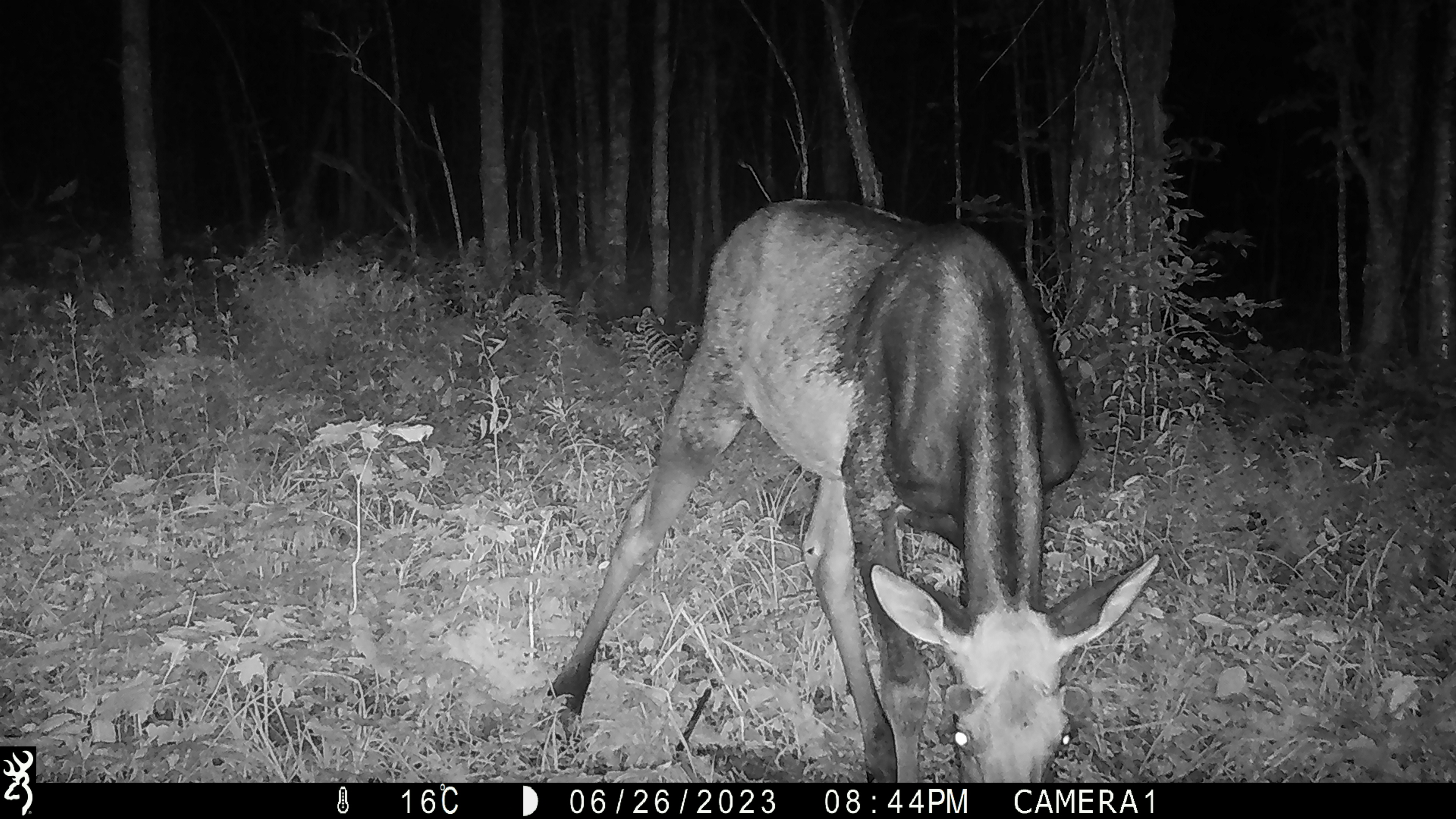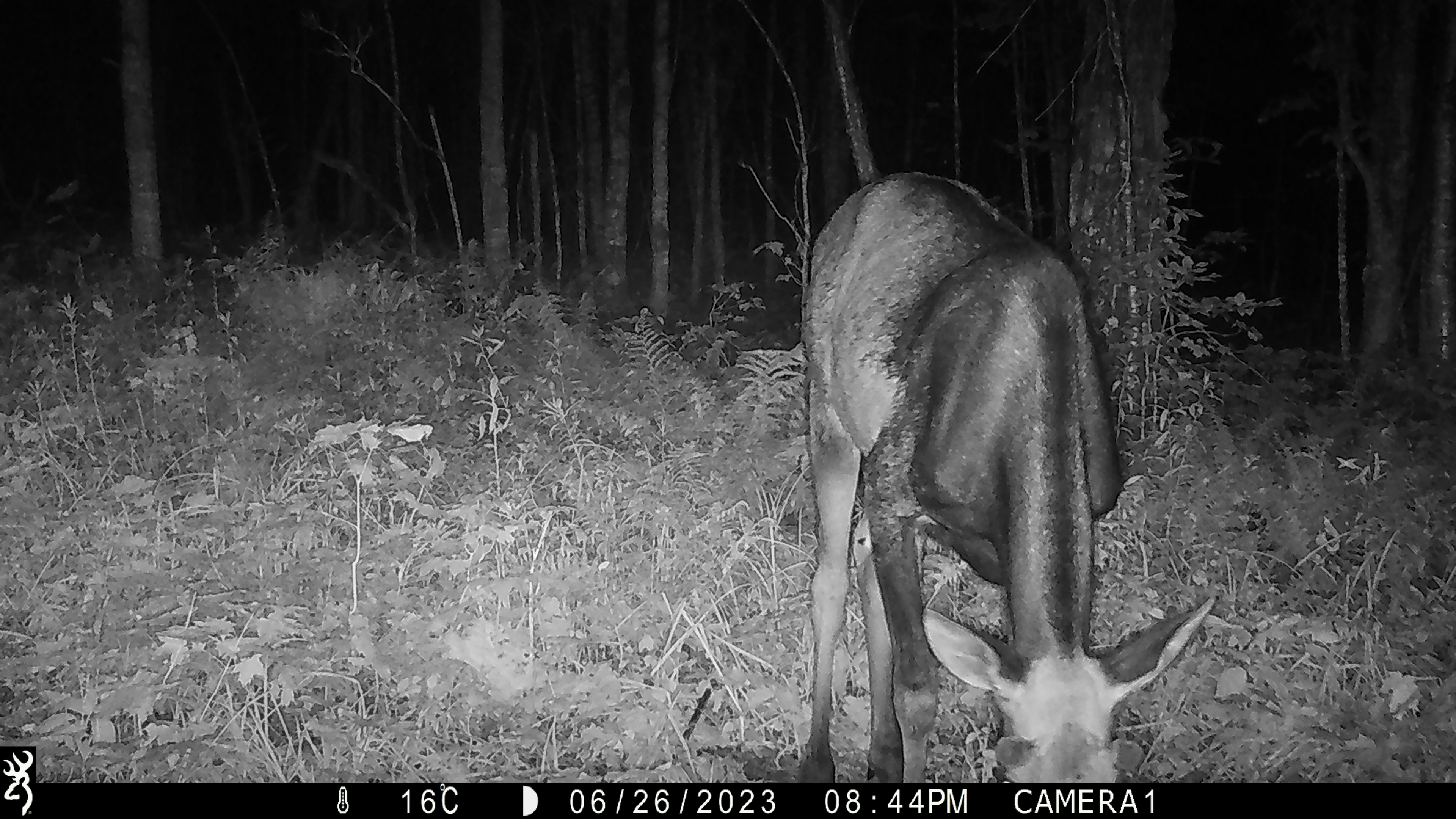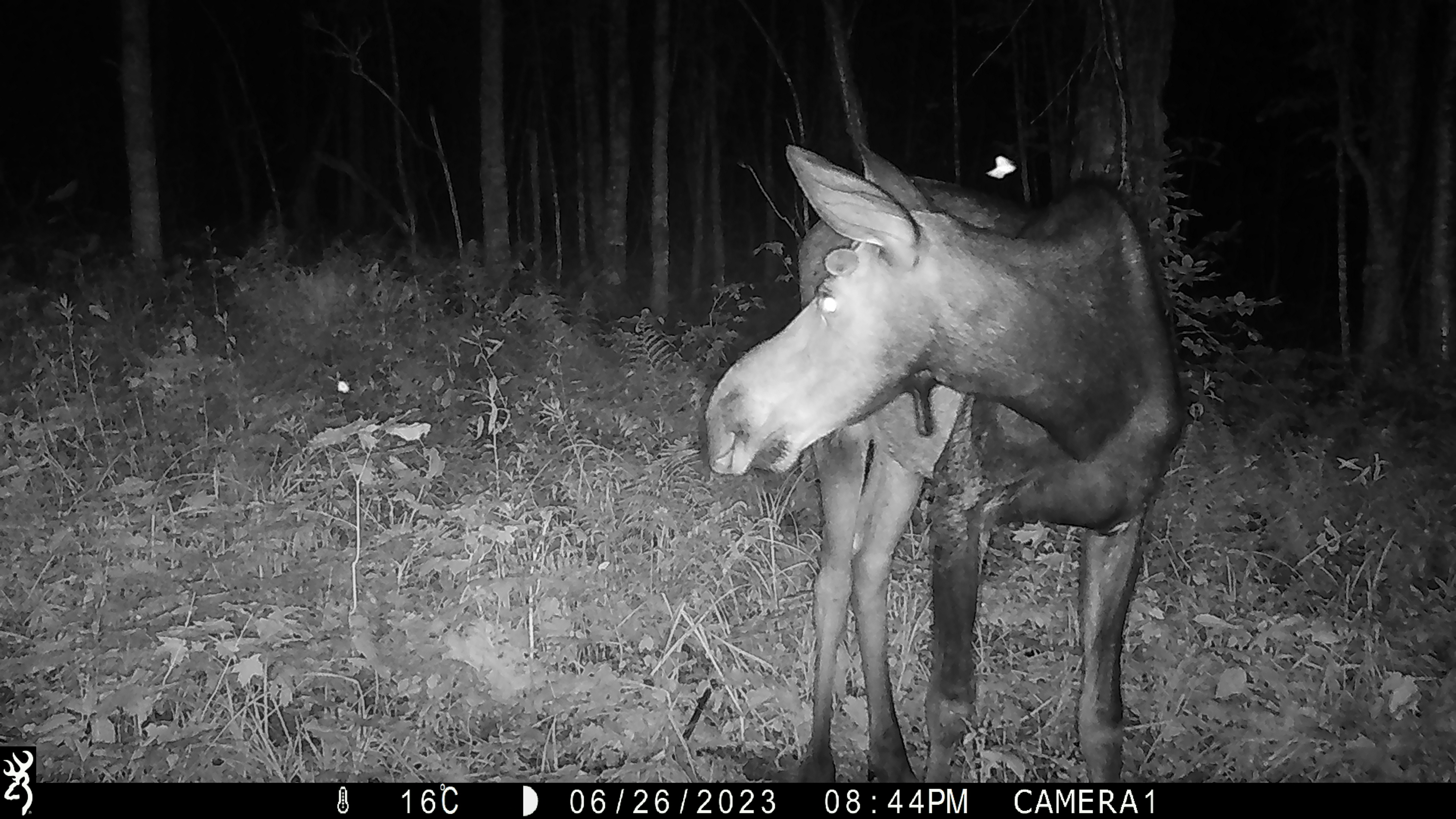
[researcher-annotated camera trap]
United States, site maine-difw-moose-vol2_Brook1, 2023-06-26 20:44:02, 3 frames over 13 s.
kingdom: Animalia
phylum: Chordata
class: Mammalia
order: Artiodactyla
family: Cervidae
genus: Alces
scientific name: Alces alces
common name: moose